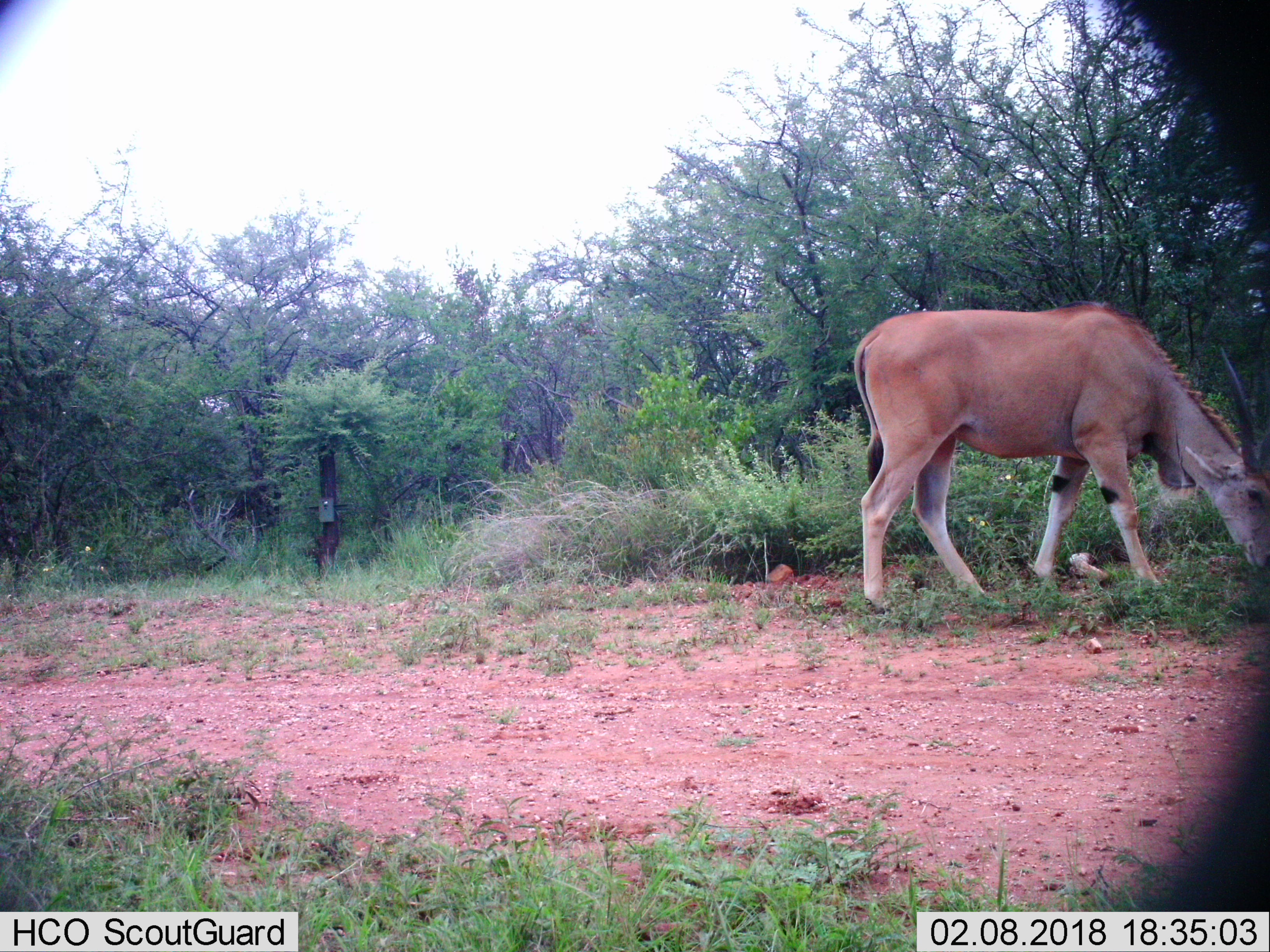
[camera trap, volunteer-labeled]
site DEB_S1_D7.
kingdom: Animalia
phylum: Chordata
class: Mammalia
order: Artiodactyla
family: Bovidae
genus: Tragelaphus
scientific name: Tragelaphus oryx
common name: eland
Eland (Tragelaphus oryx), count 1. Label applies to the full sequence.